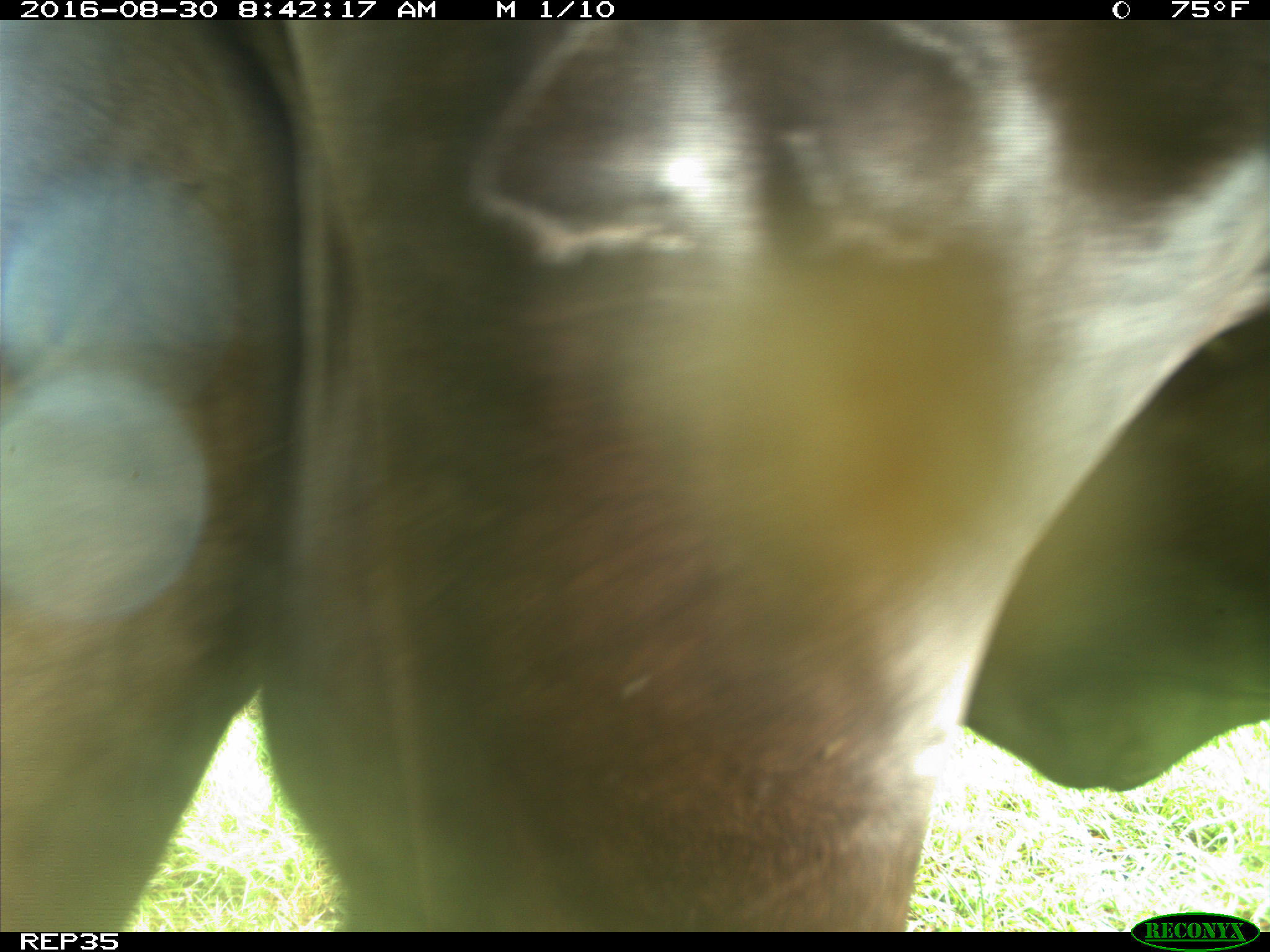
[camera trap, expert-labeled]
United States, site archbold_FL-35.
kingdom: Animalia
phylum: Chordata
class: Mammalia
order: Artiodactyla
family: Bovidae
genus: Bos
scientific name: Bos taurus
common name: domestic cow